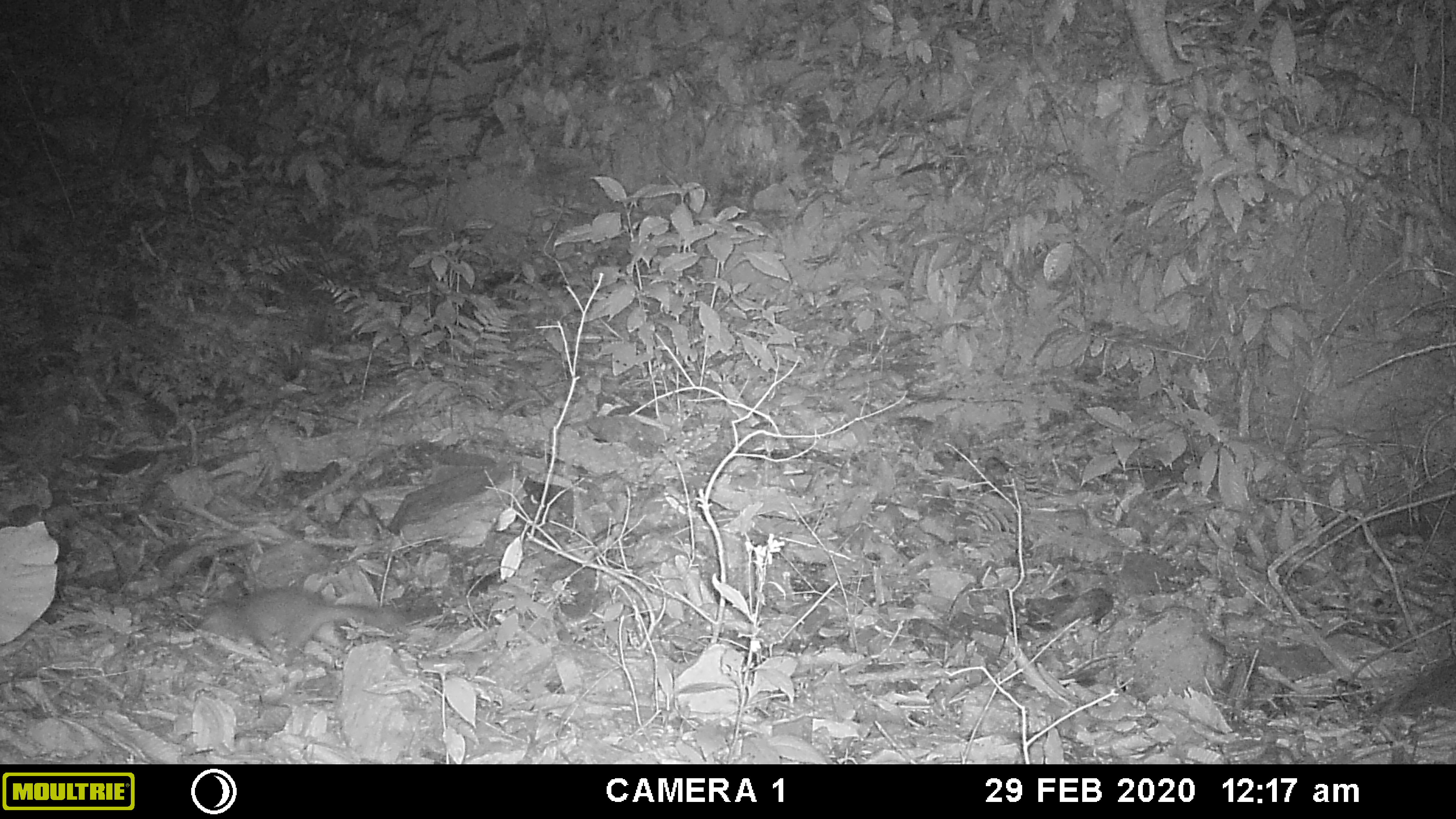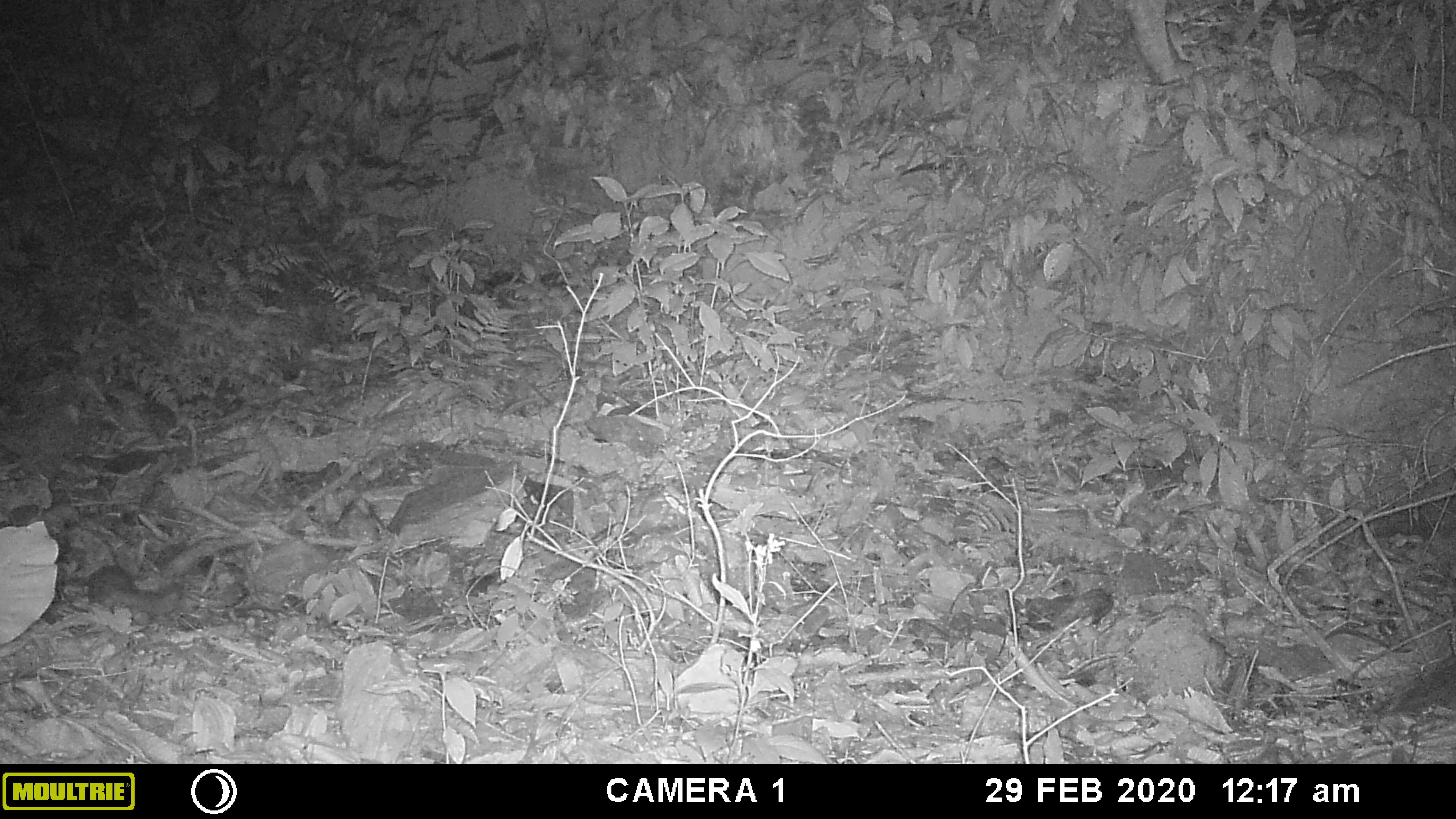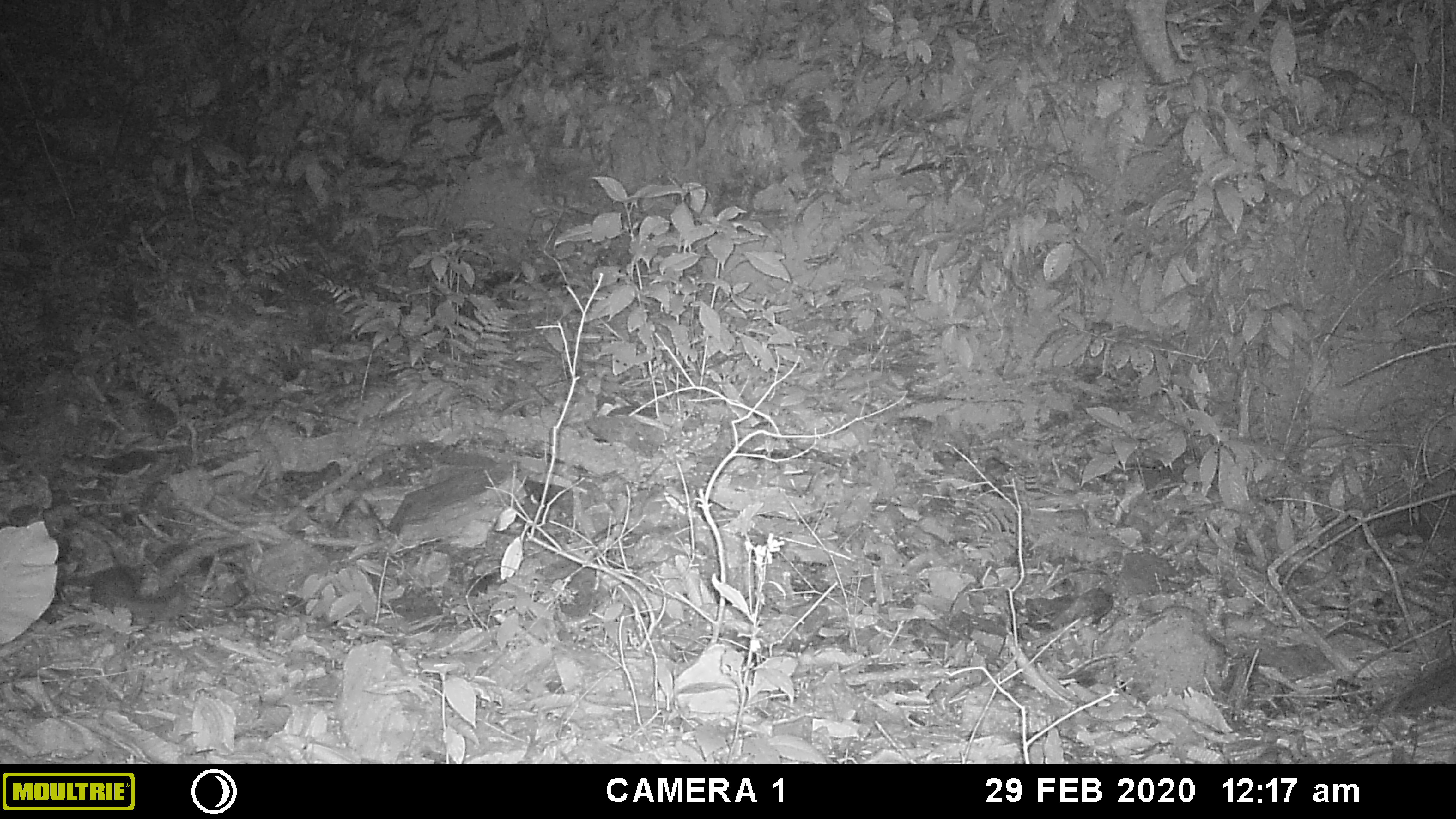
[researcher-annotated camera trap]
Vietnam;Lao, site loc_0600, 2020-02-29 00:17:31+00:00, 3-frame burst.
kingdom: Animalia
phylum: Chordata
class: Mammalia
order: Carnivora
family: Mustelidae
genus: Melogale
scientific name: Melogale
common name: ferret badger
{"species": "ferret badger (Melogale)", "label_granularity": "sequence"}